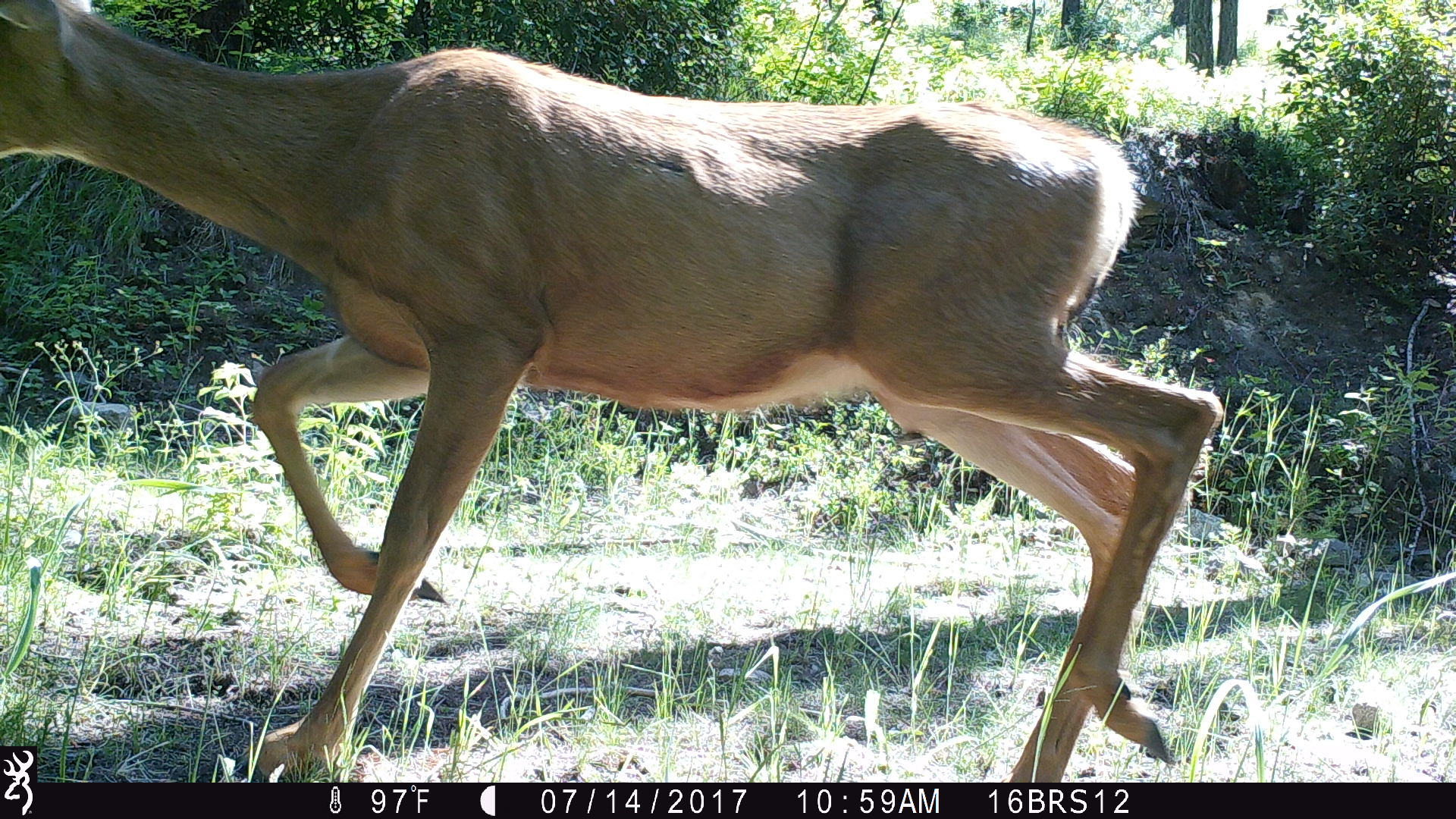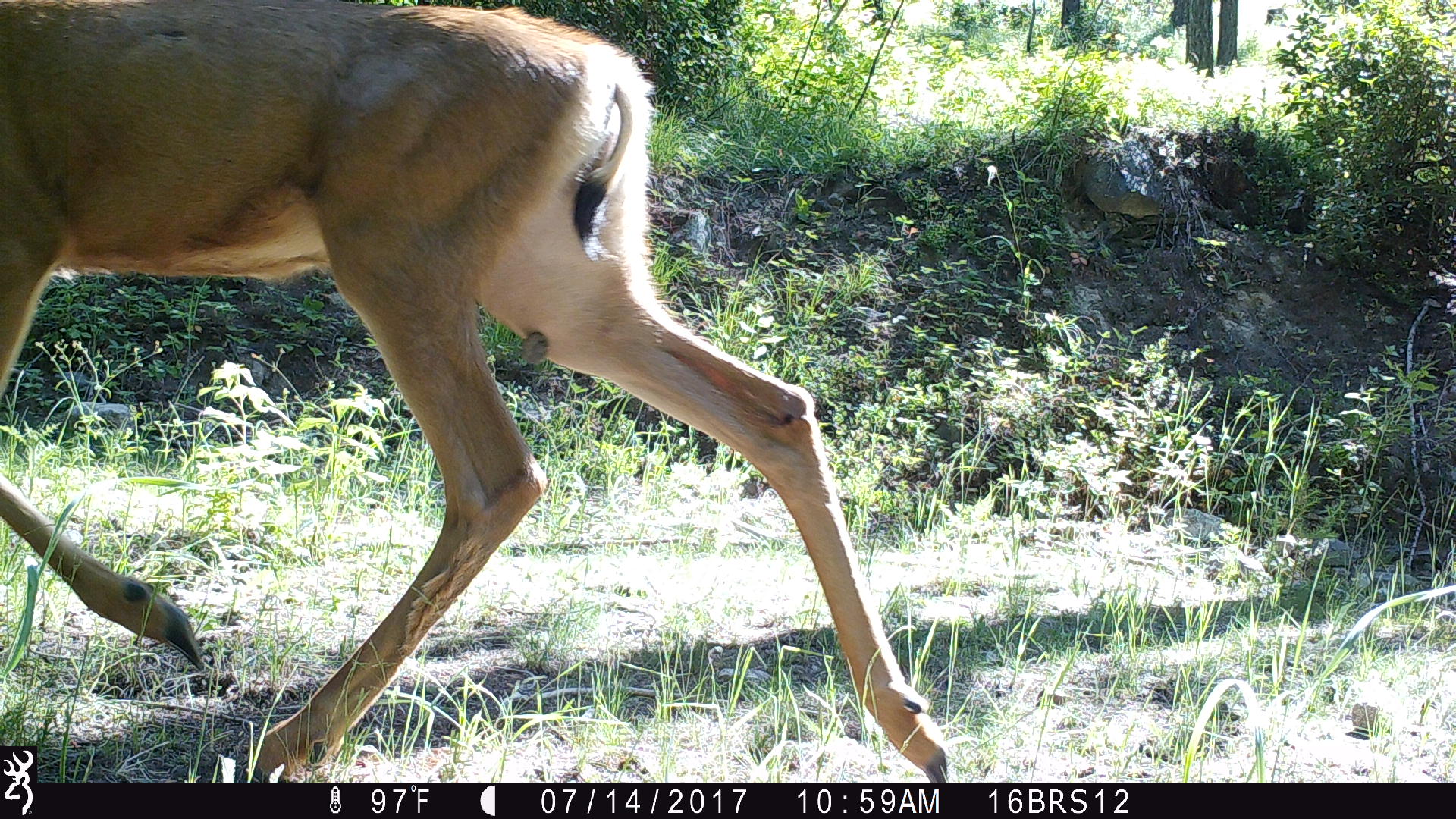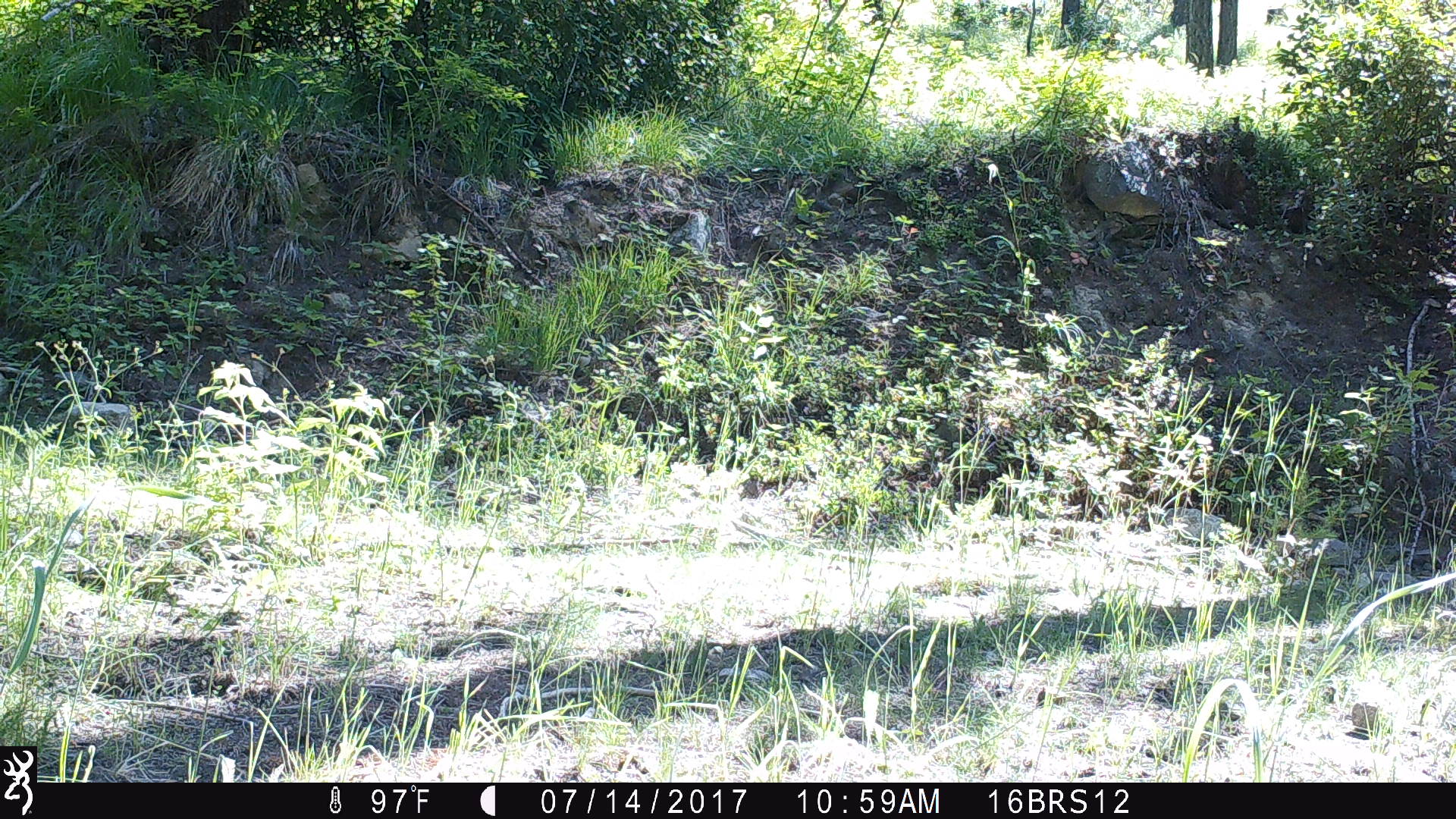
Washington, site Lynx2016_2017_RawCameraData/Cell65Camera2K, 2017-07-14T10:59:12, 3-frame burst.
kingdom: Animalia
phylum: Chordata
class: Mammalia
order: Artiodactyla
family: Cervidae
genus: Odocoileus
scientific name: Odocoileus hemionus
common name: mule deer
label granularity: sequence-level